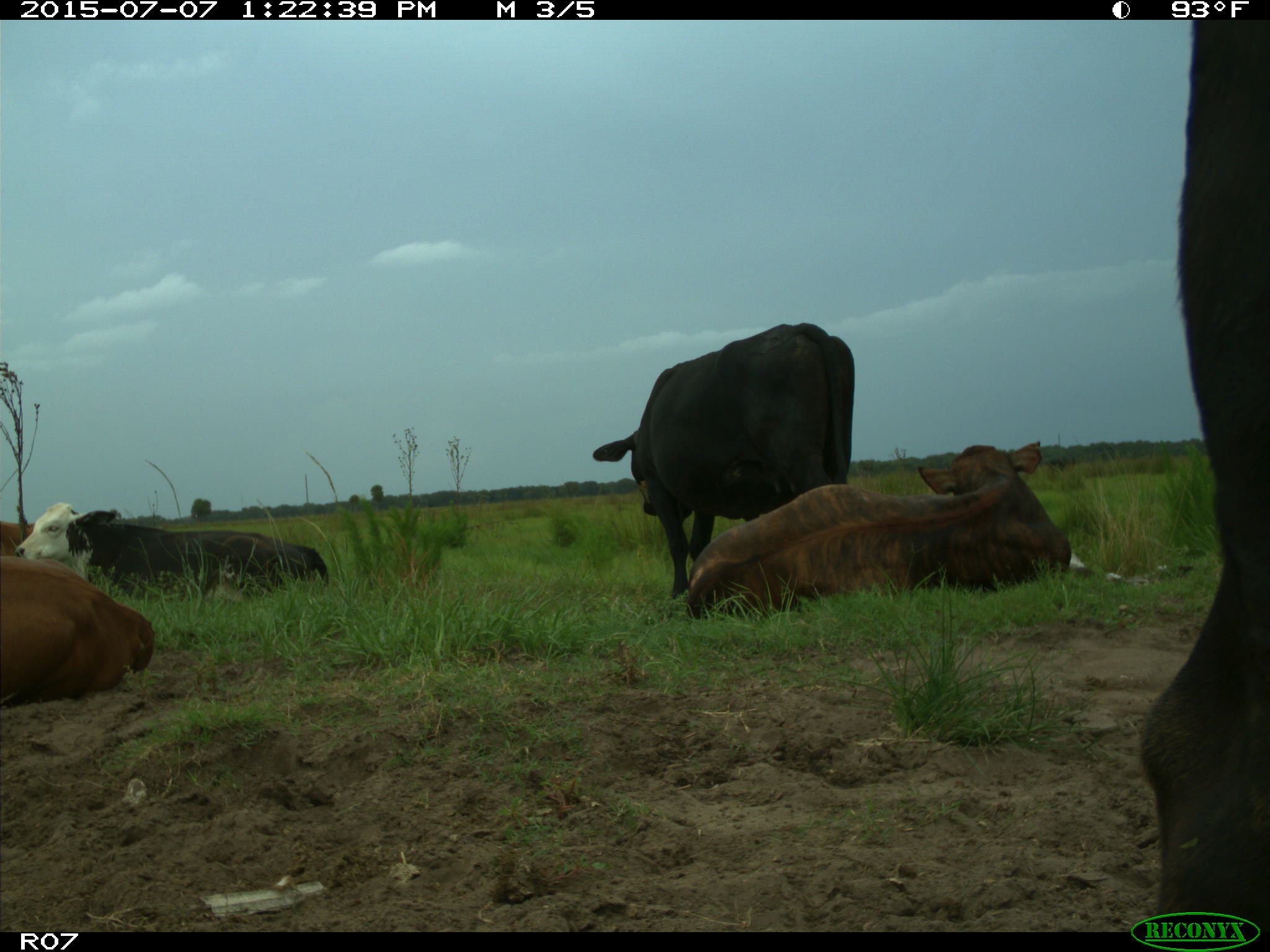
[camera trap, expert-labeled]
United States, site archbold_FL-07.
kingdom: Animalia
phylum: Chordata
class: Mammalia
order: Artiodactyla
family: Bovidae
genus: Bos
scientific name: Bos taurus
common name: domestic cow